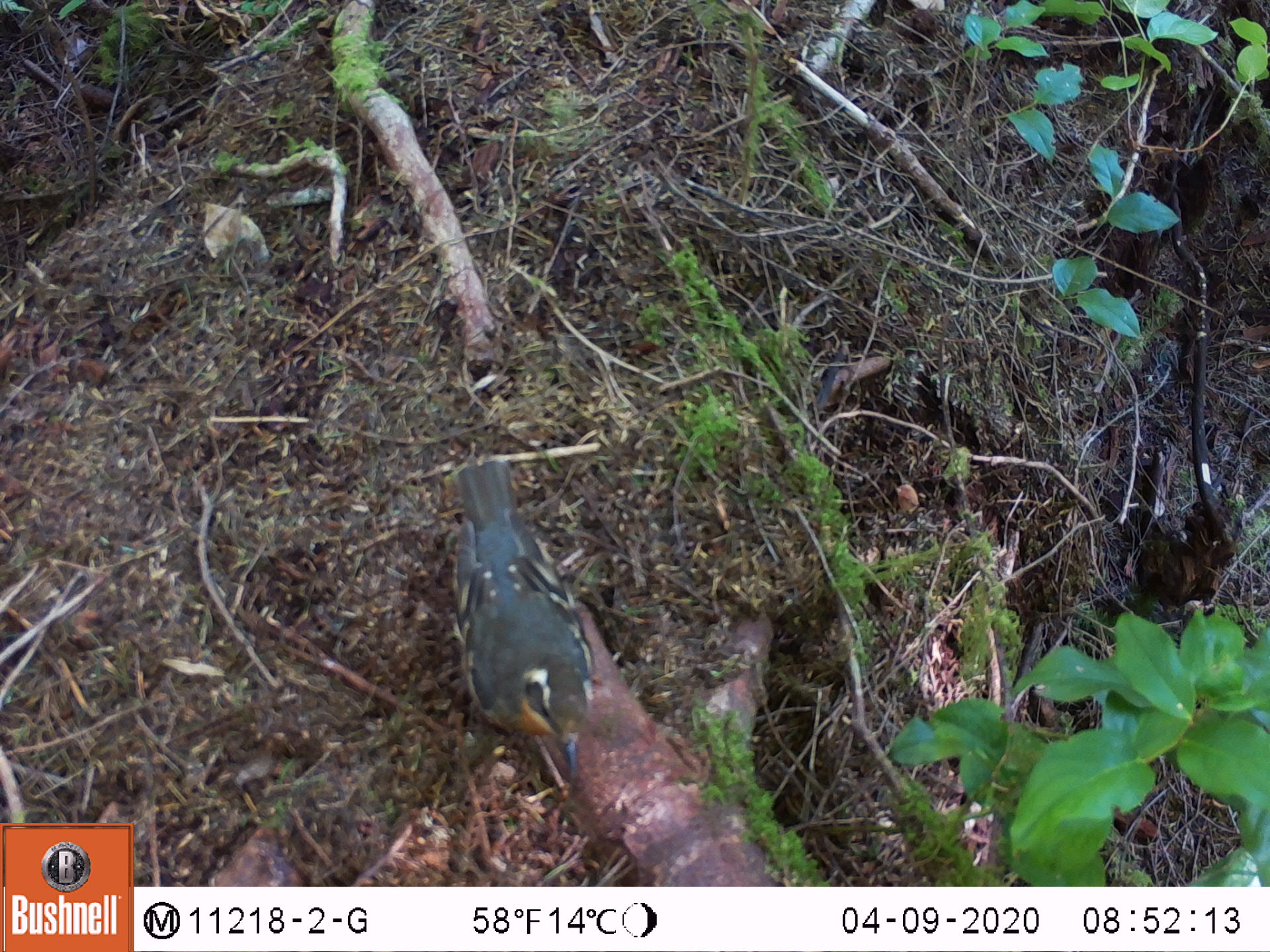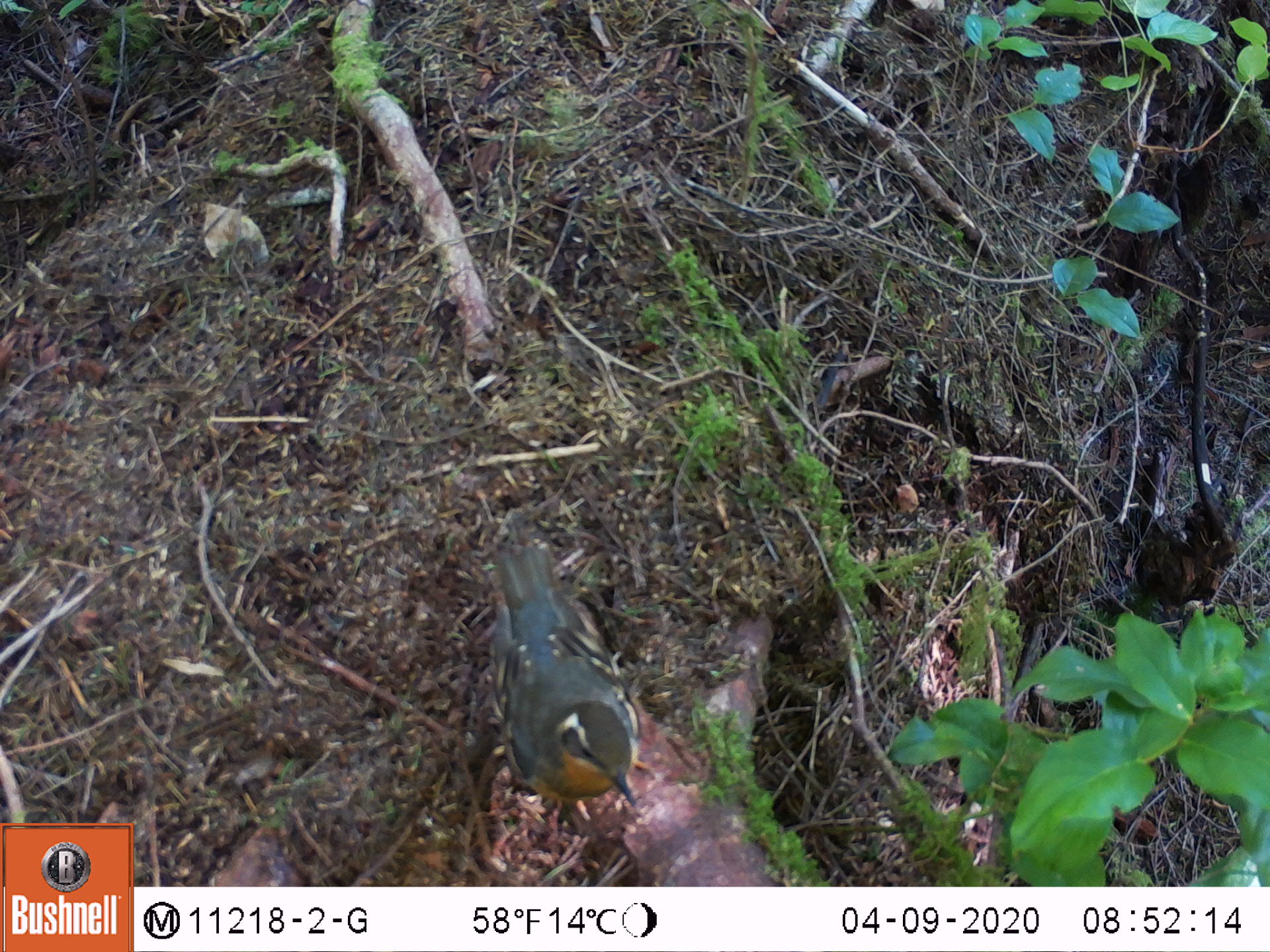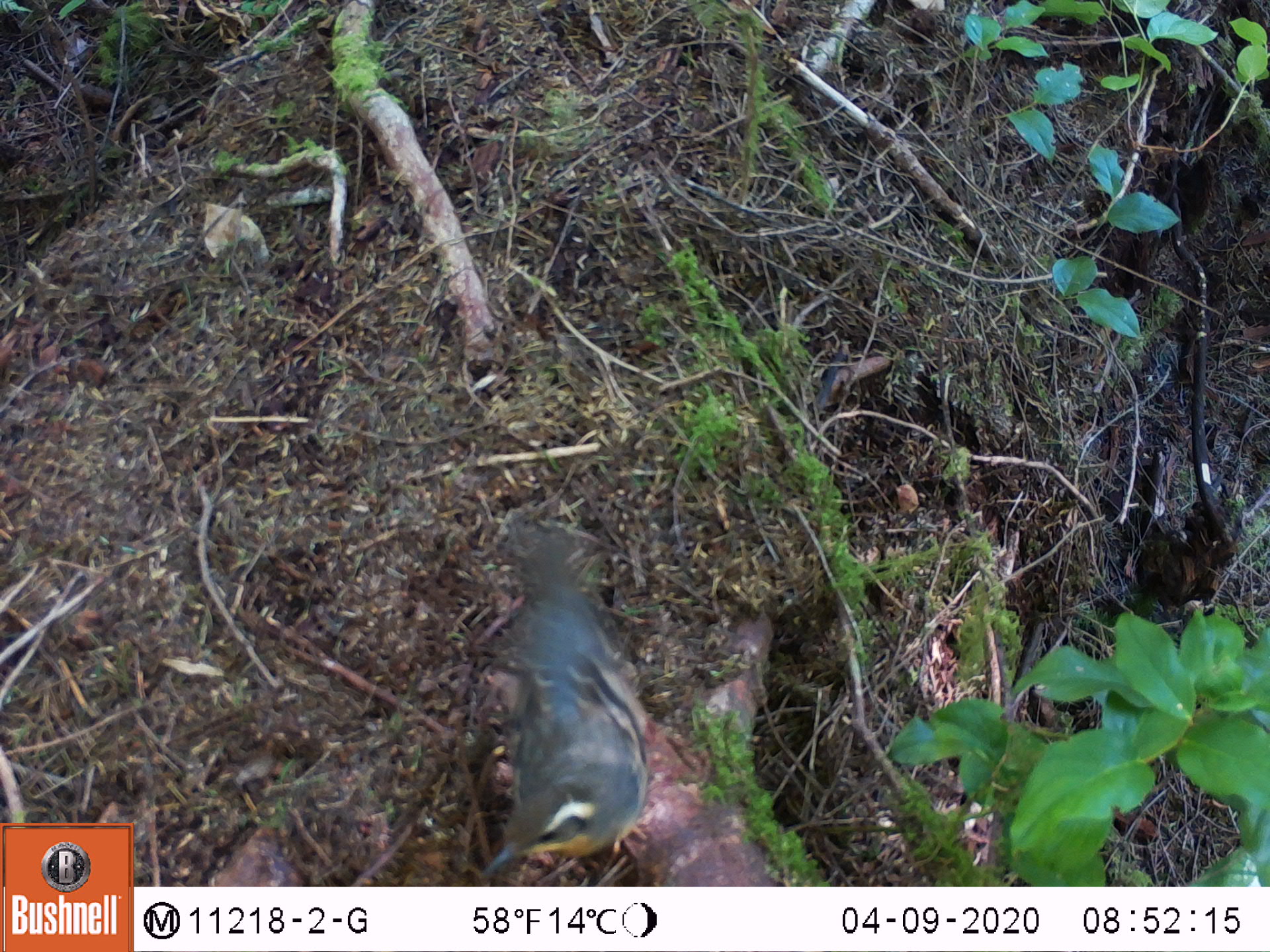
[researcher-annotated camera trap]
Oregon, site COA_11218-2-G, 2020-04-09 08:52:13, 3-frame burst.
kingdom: Animalia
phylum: Chordata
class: Aves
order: Passeriformes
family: Turdidae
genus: Ixoreus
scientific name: Ixoreus naevius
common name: varied thrush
Varied thrush (Ixoreus naevius).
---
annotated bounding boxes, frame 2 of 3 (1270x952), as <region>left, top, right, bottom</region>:
varied thrush: <region>489, 545, 641, 825</region>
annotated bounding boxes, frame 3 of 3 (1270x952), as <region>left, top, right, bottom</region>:
varied thrush: <region>486, 536, 649, 875</region>